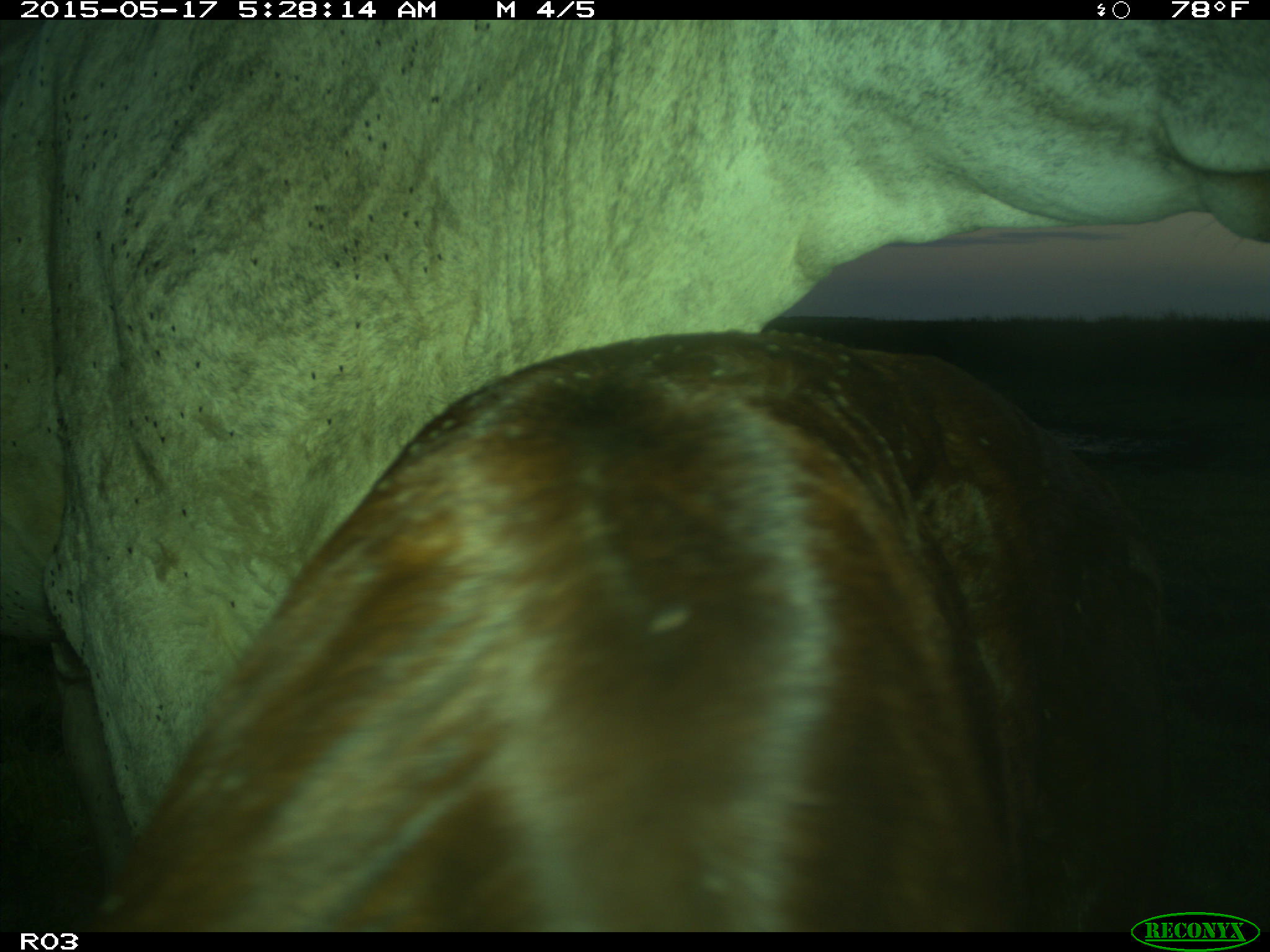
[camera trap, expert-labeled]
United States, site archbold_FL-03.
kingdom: Animalia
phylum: Chordata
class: Mammalia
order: Artiodactyla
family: Bovidae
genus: Bos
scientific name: Bos taurus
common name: domestic cow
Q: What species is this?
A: Bos taurus (domestic cow).